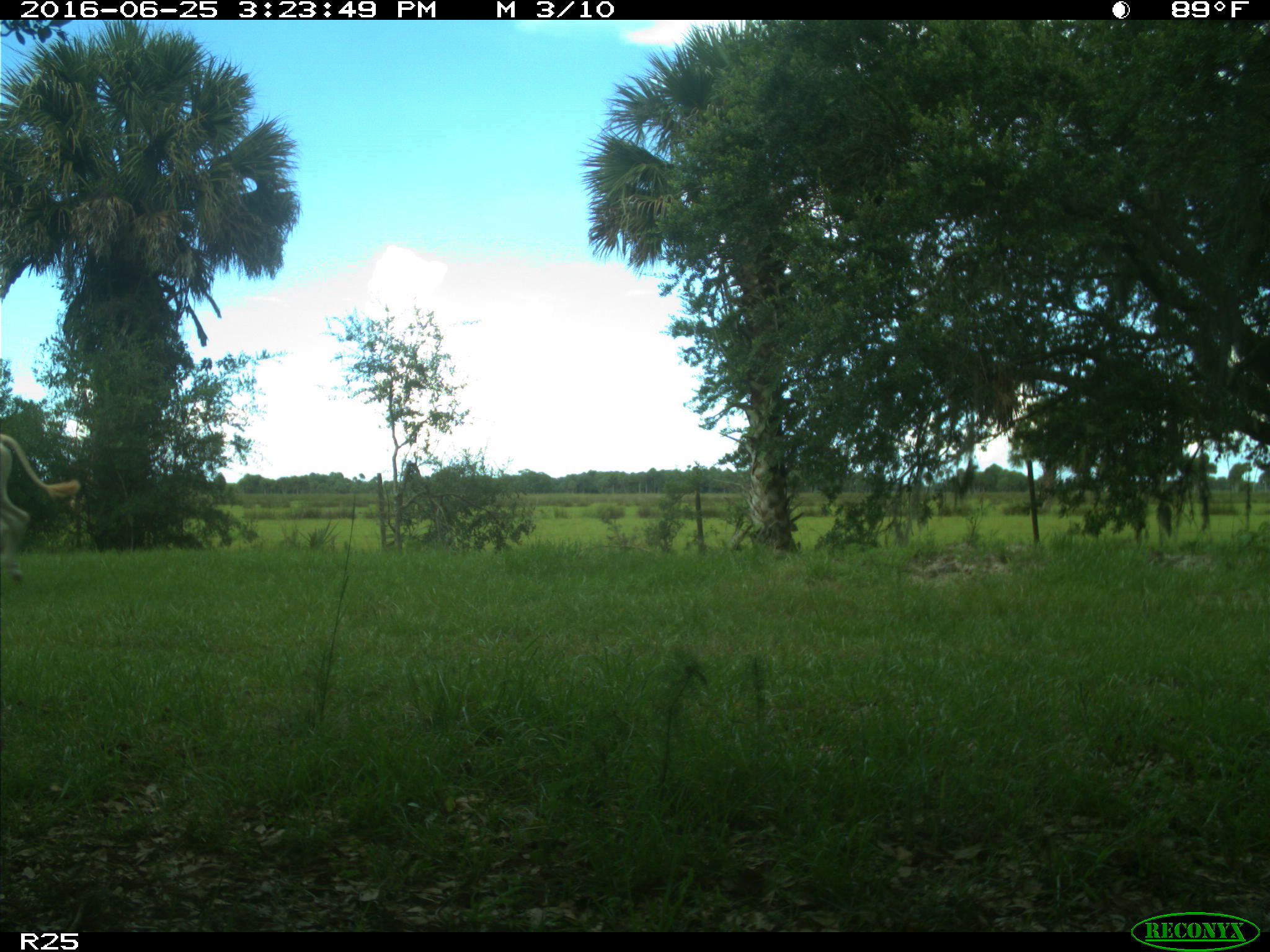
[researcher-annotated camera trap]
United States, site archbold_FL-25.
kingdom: Animalia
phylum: Chordata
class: Mammalia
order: Artiodactyla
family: Bovidae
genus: Bos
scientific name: Bos taurus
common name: domestic cow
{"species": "Bos taurus (domestic cow)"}